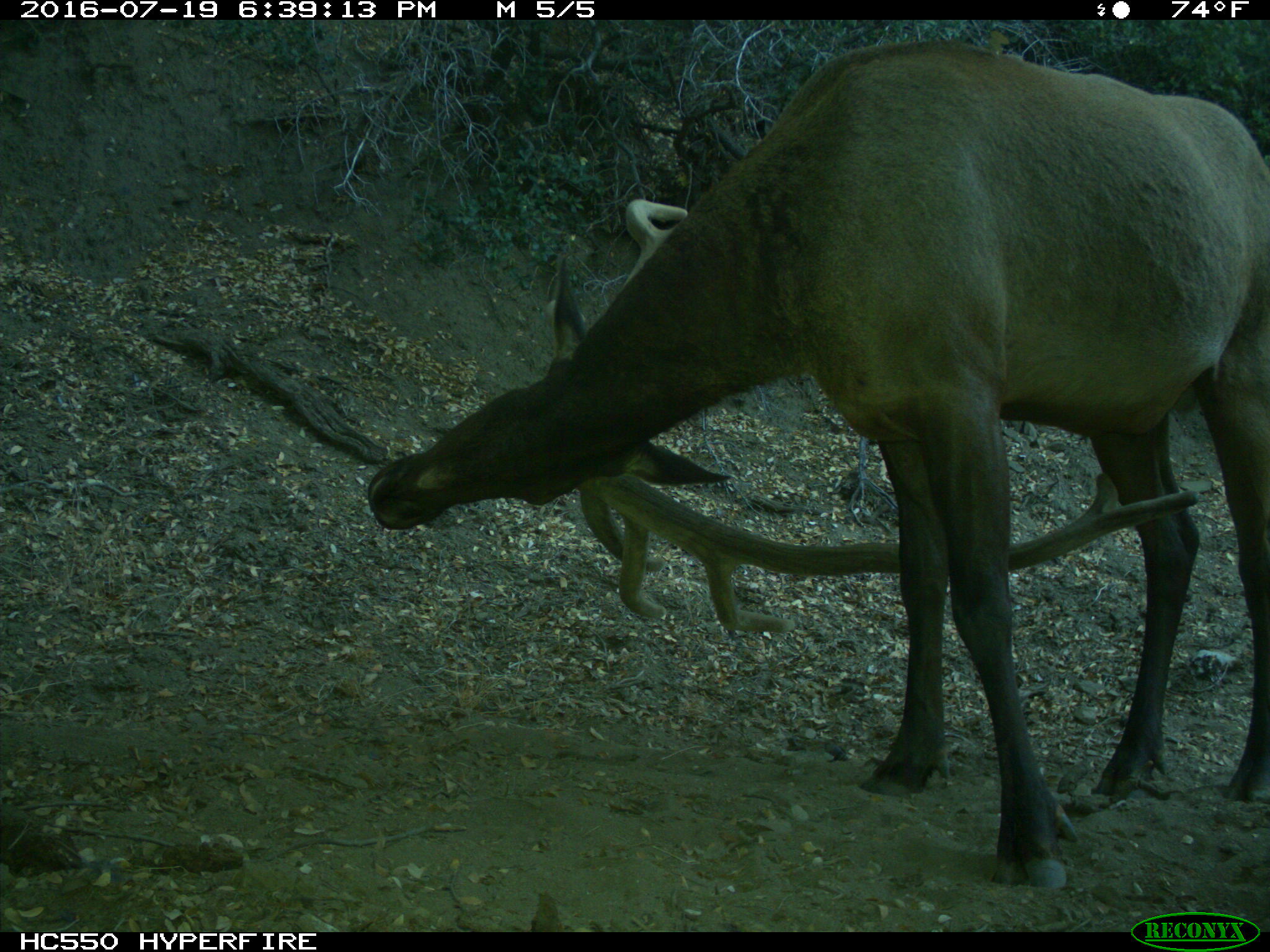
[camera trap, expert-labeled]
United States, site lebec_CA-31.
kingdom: Animalia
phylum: Chordata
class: Mammalia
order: Artiodactyla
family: Cervidae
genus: Cervus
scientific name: Cervus canadensis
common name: elk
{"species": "Cervus canadensis (elk)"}